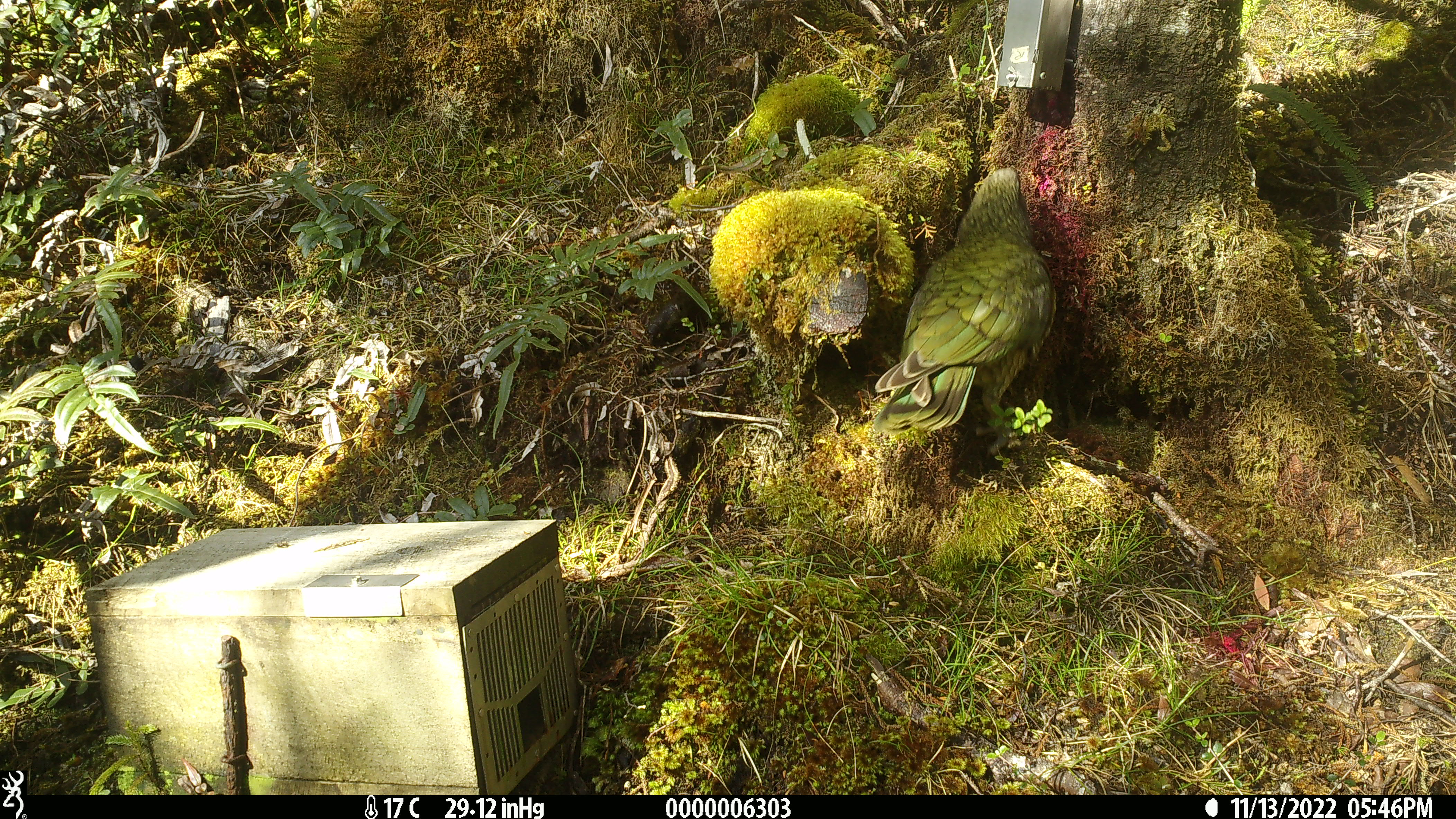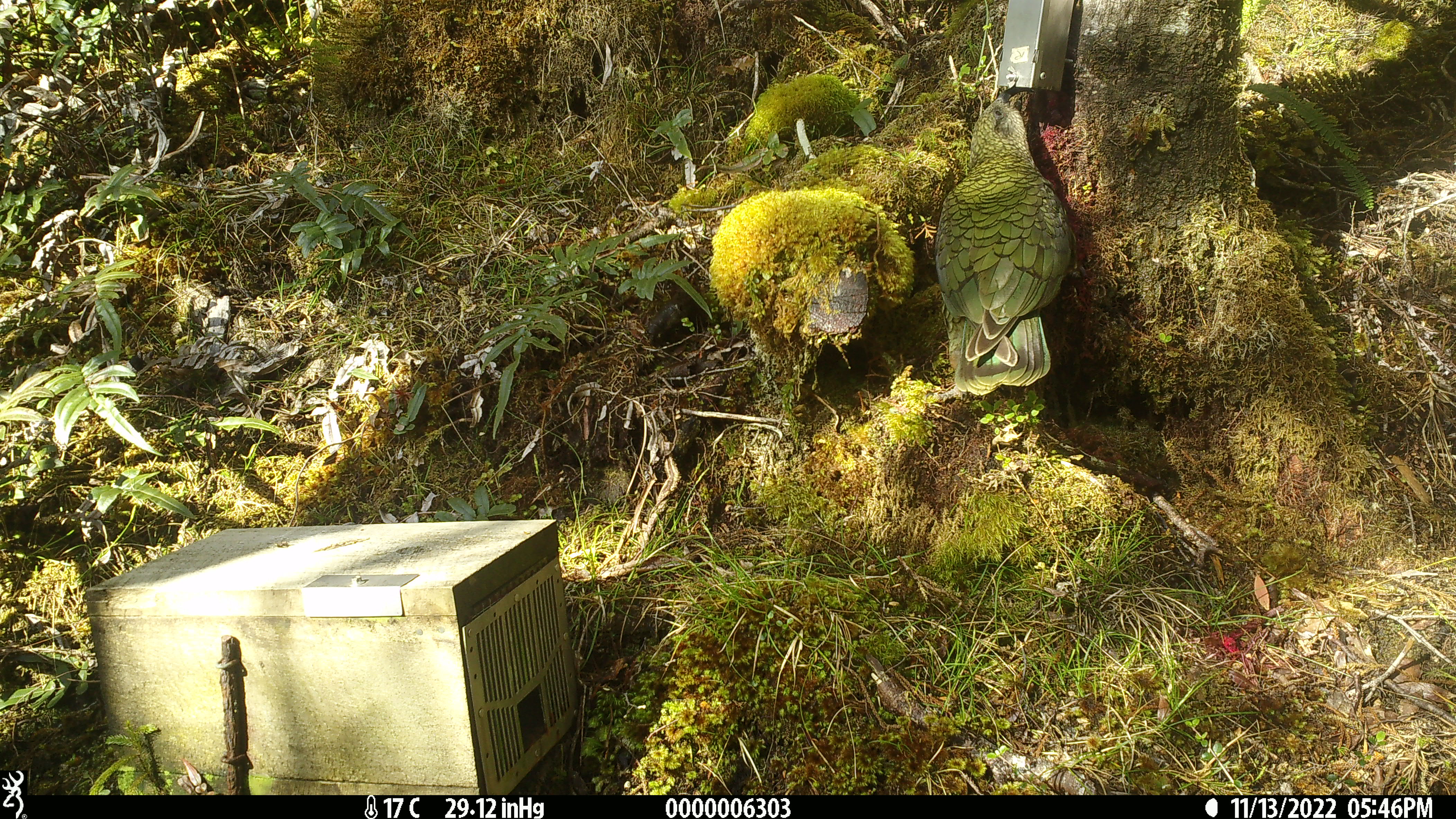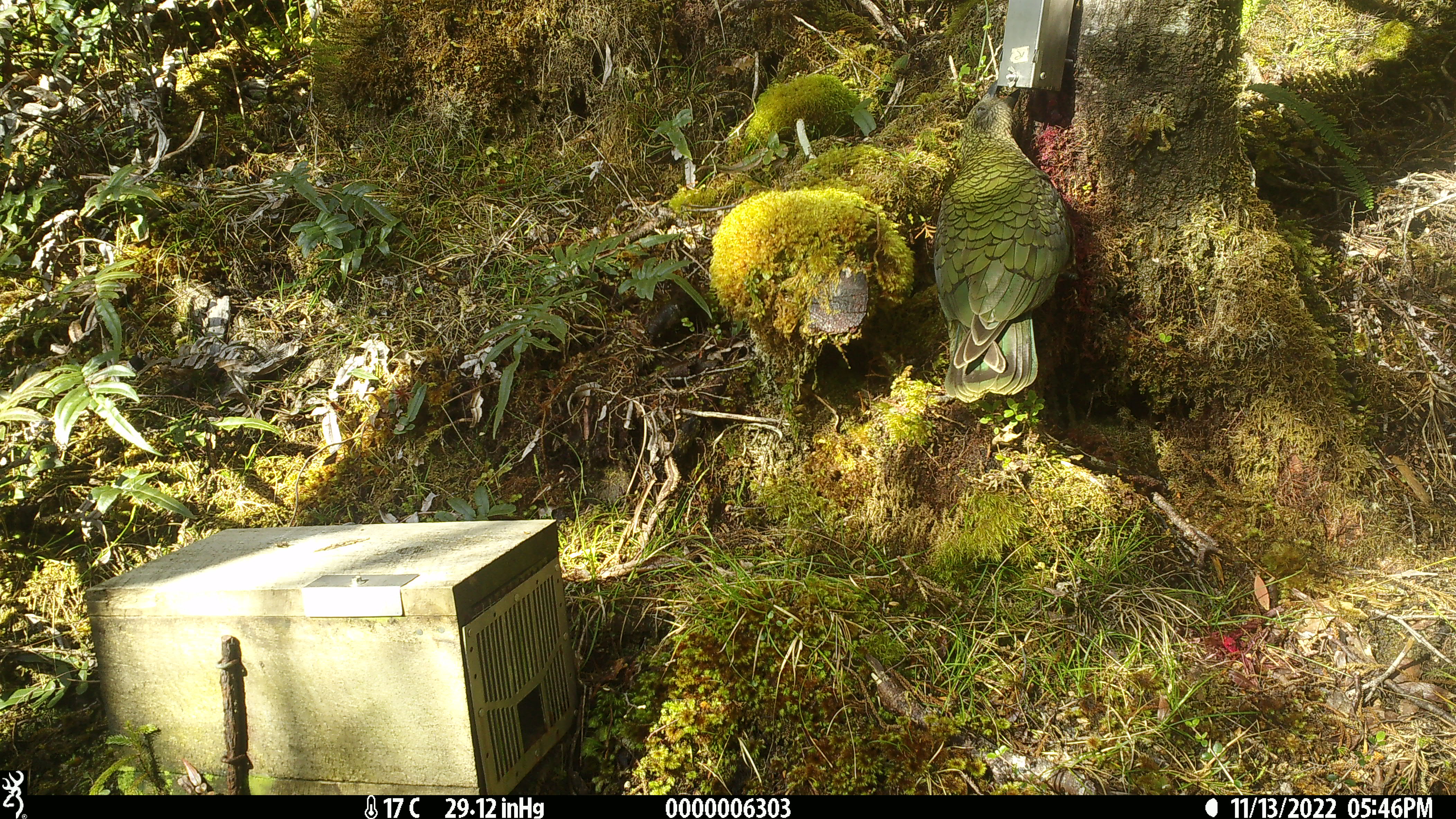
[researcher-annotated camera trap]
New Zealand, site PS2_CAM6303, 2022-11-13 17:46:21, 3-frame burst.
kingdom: Animalia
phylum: Chordata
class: Aves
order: Psittaciformes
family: Strigopidae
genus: Nestor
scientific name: Nestor notabilis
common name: kea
Kea (Nestor notabilis).